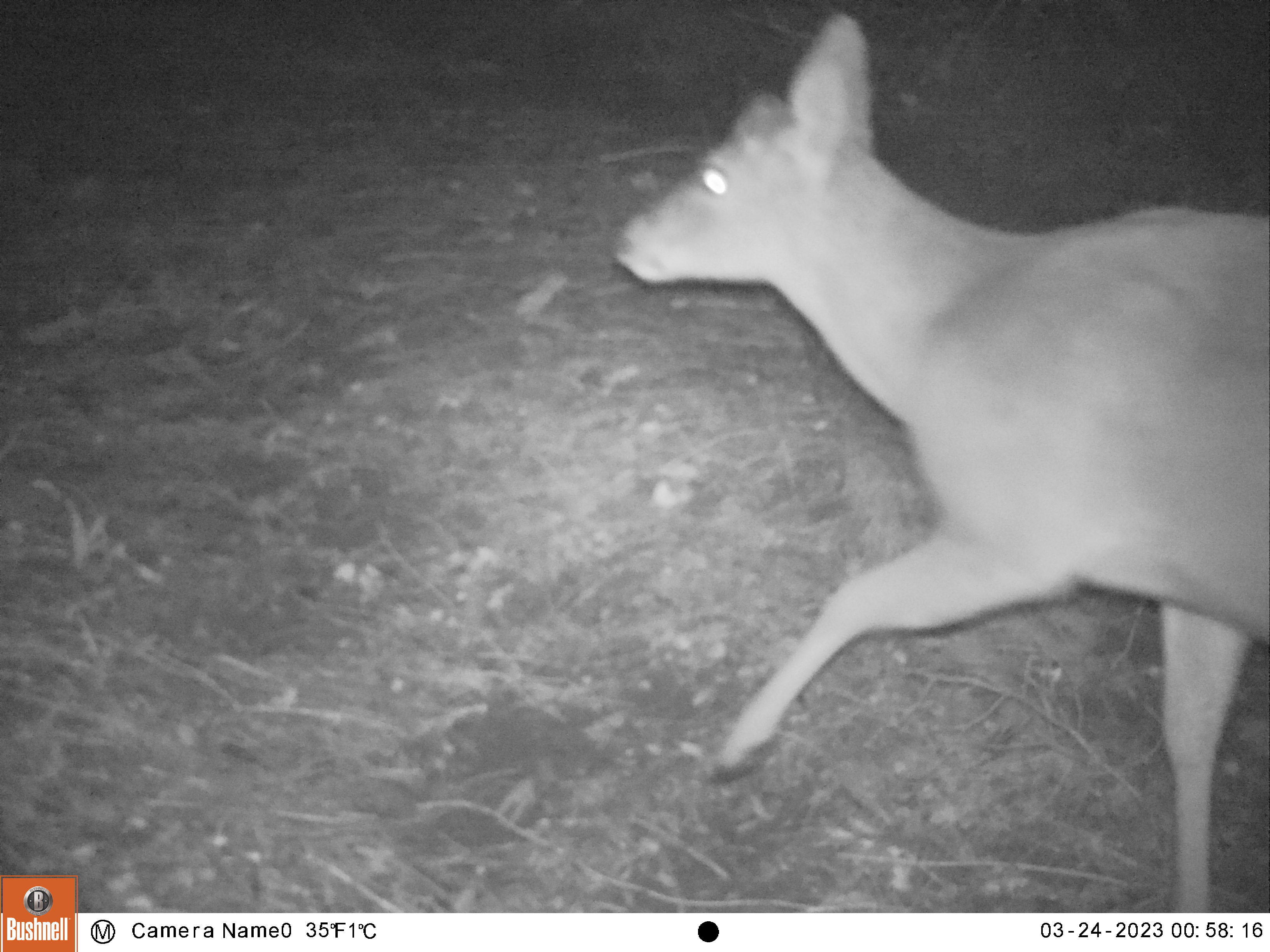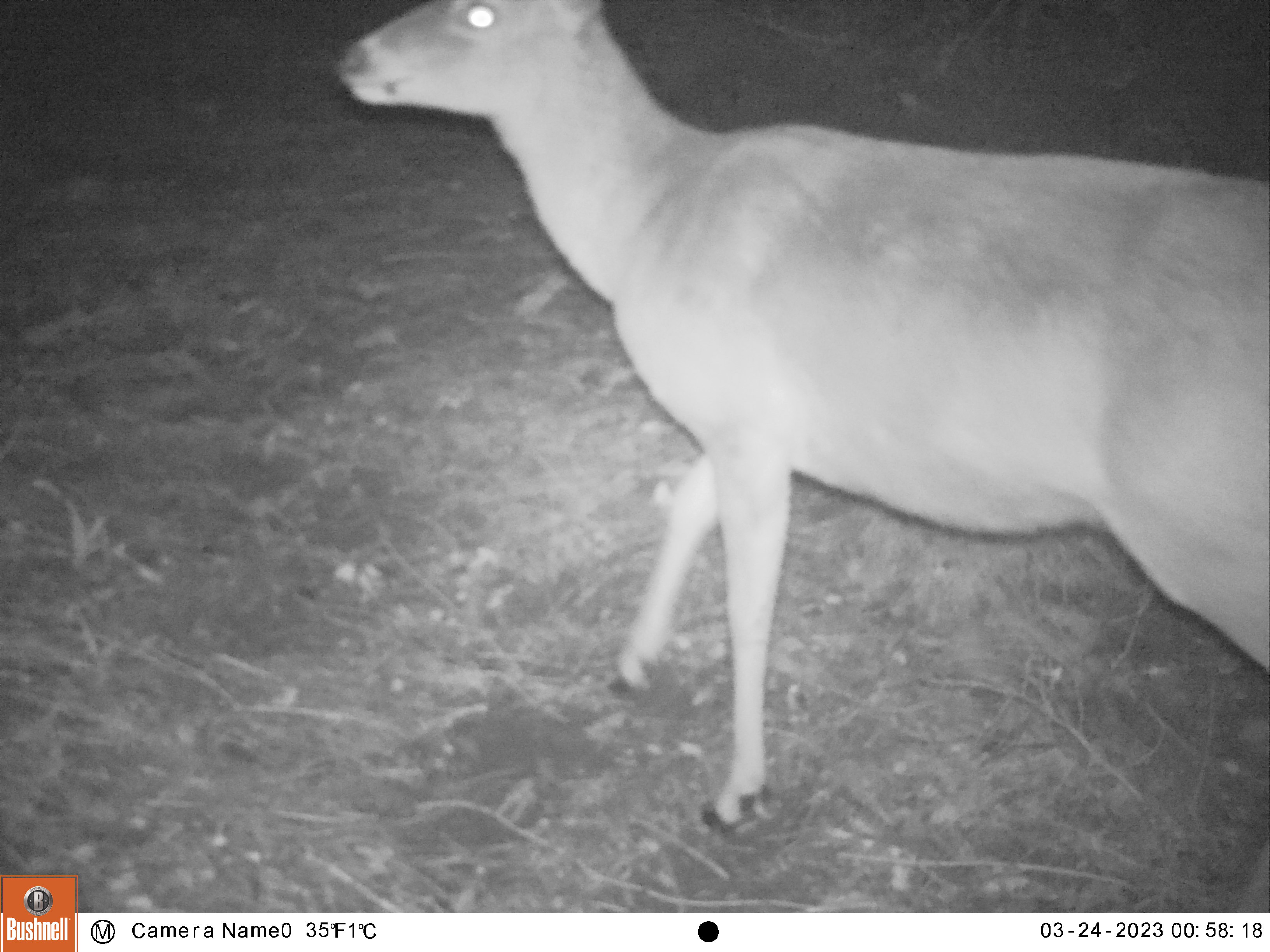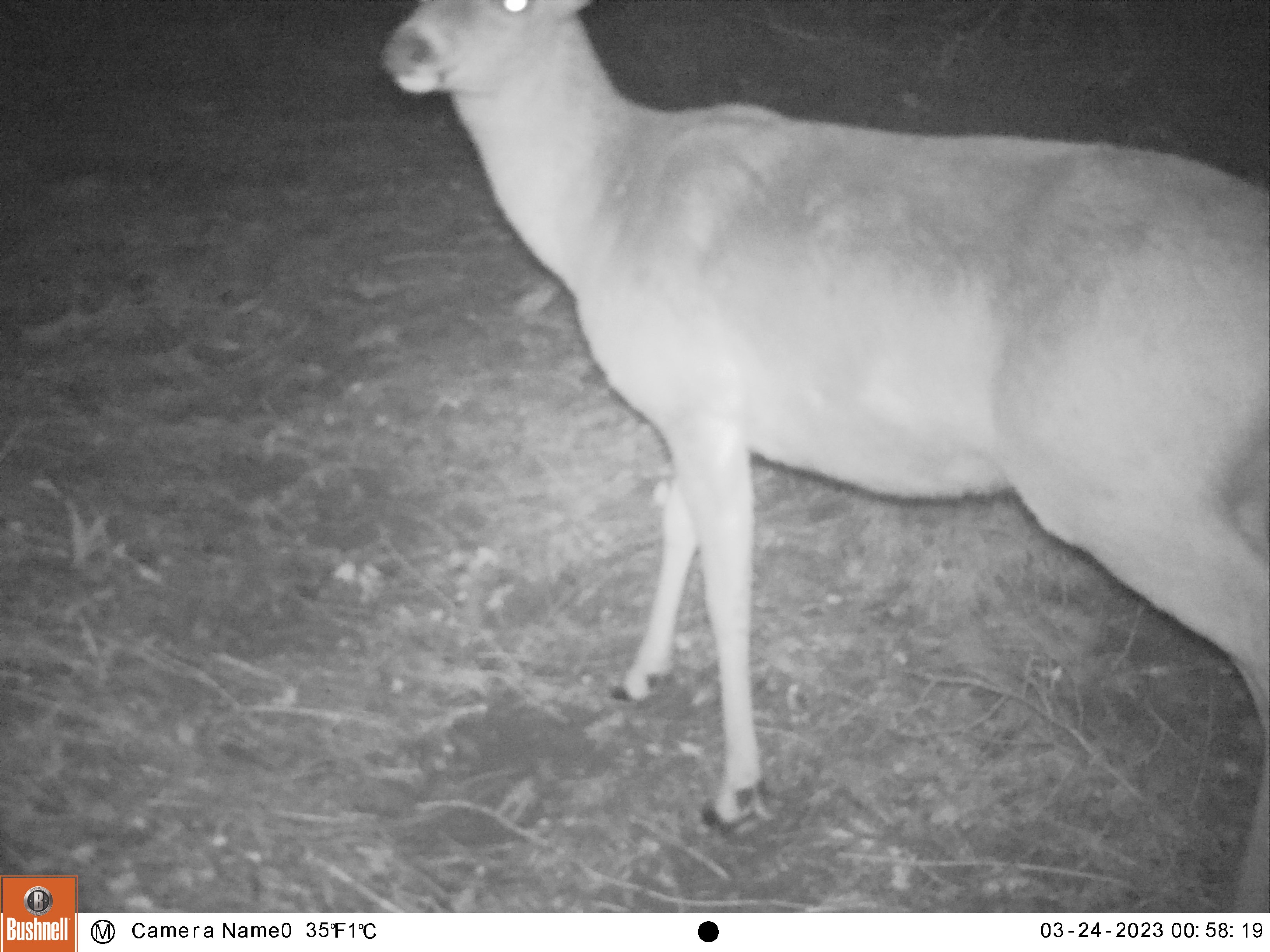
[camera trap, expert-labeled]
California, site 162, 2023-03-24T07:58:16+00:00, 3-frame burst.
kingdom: Animalia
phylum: Chordata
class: Mammalia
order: Artiodactyla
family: Cervidae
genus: Odocoileus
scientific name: Odocoileus hemionus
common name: mule deer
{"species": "mule deer (Odocoileus hemionus)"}